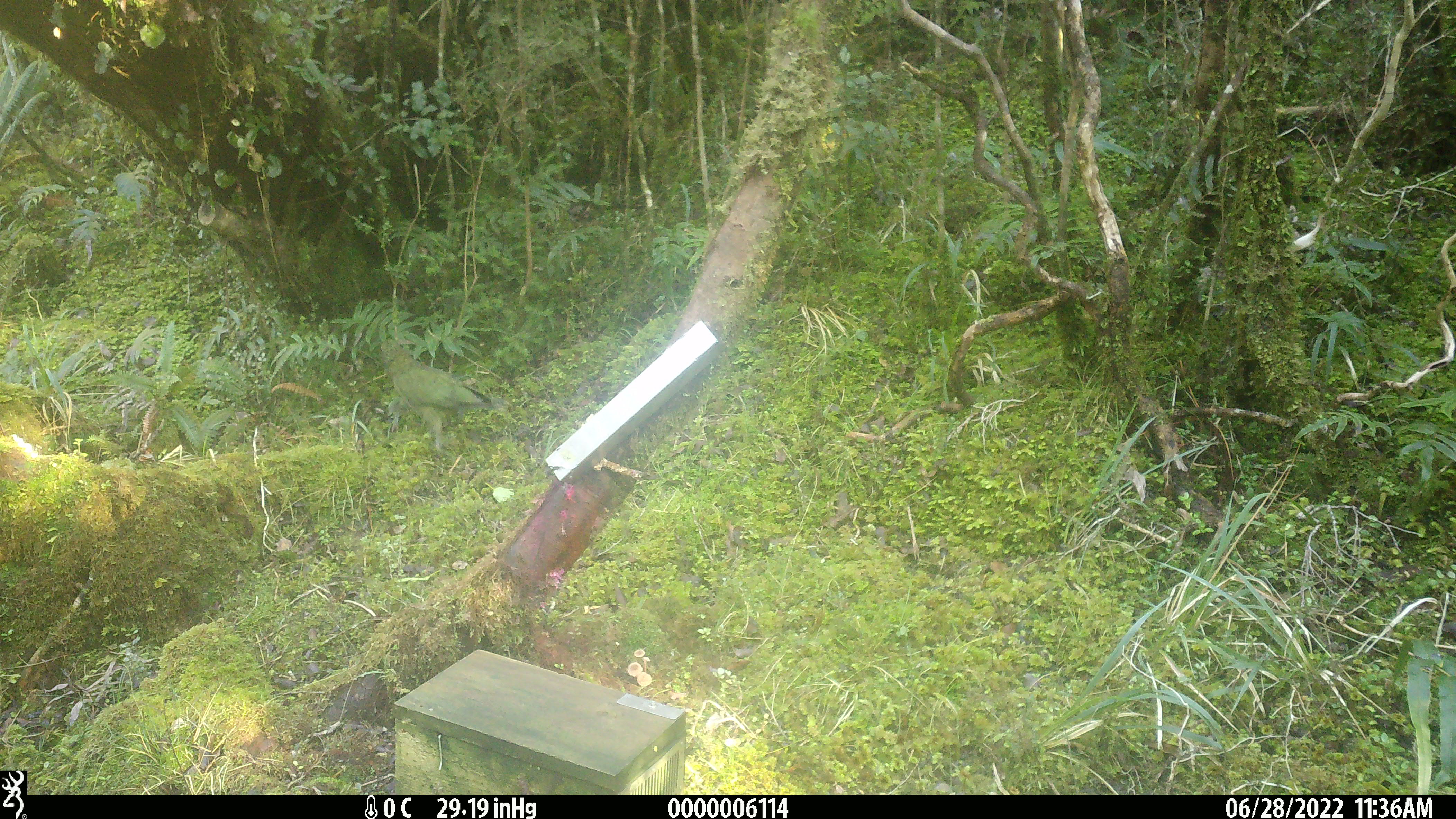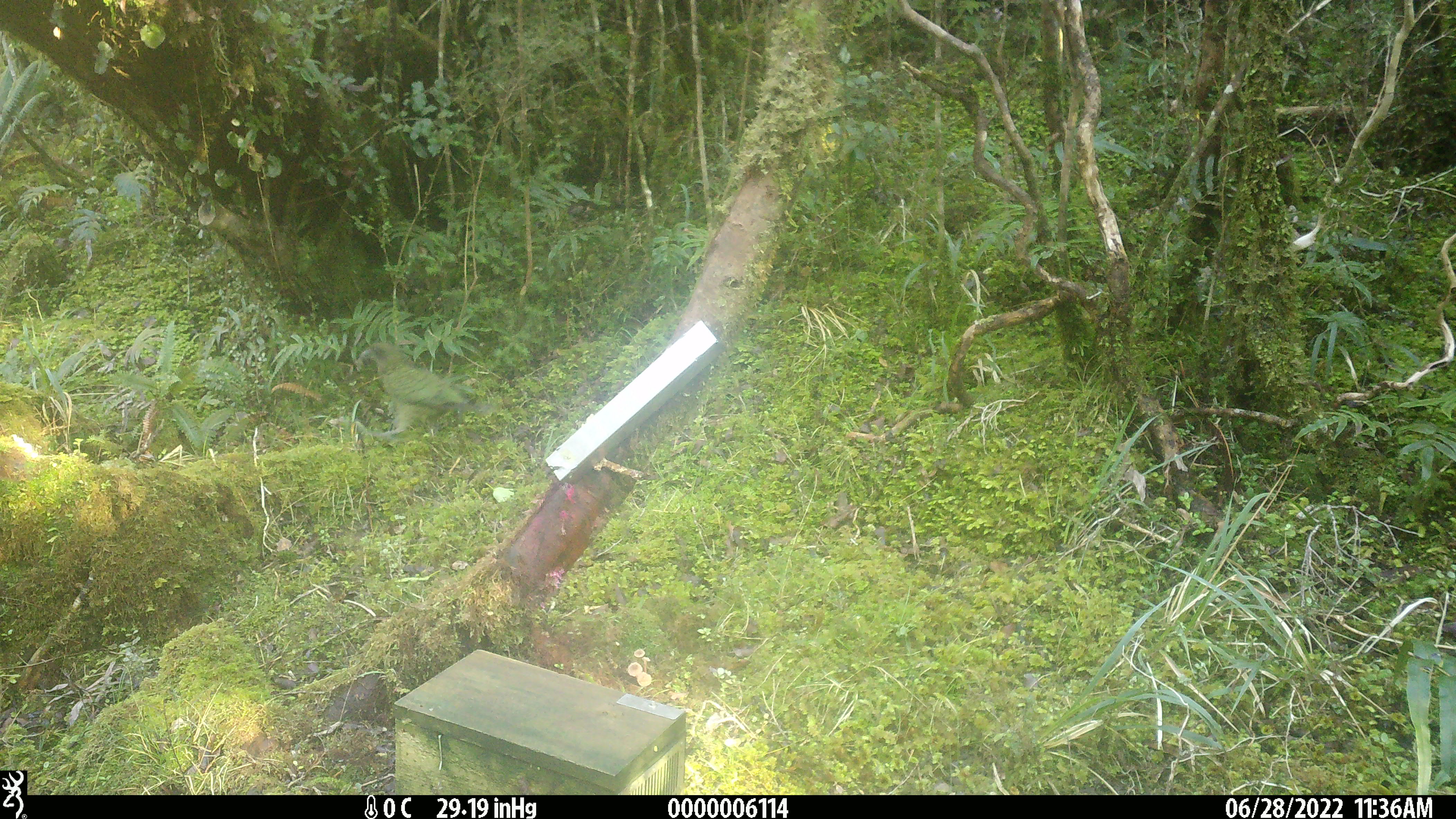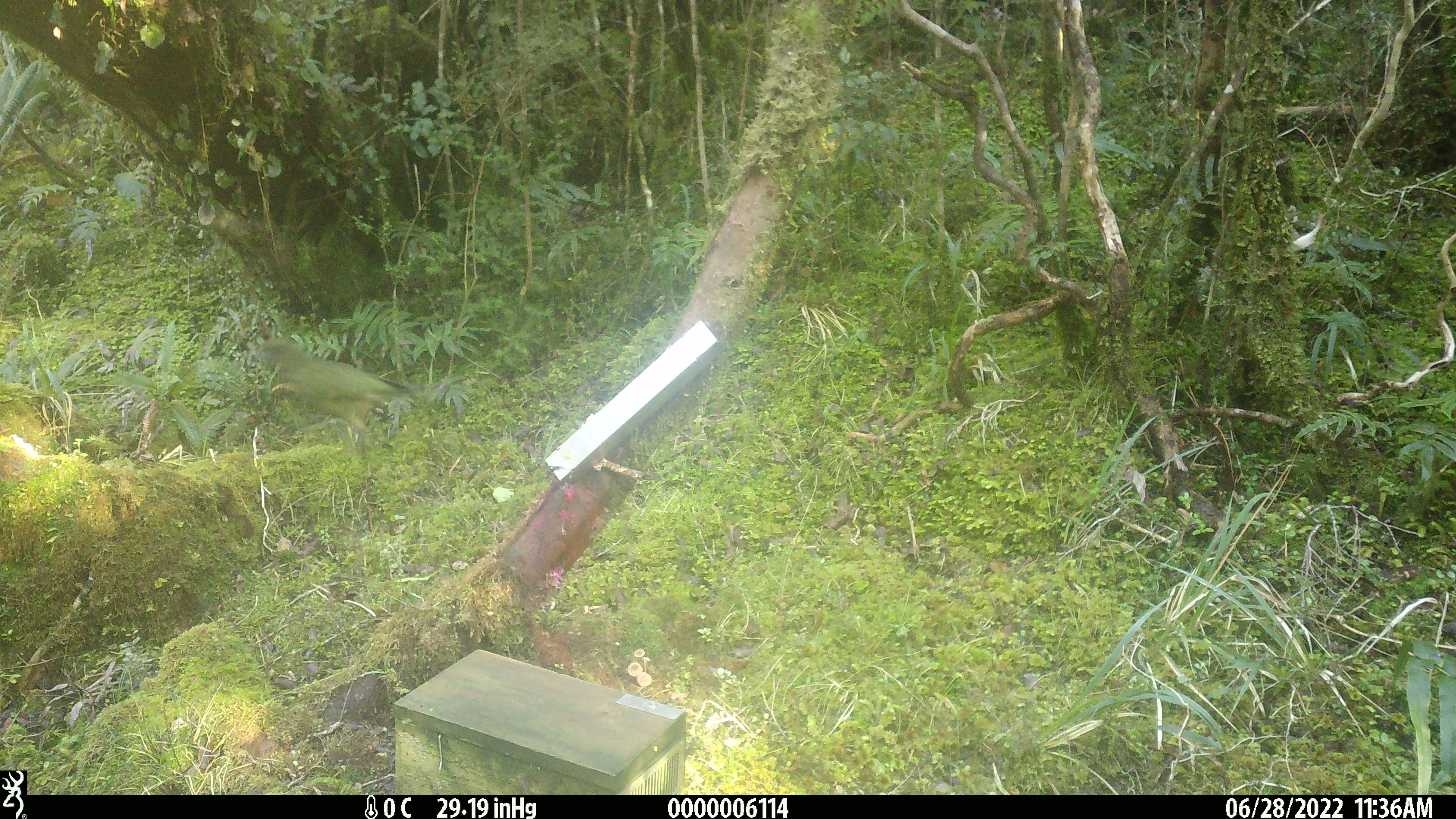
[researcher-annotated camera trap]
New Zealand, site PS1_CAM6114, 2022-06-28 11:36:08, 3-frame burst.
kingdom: Animalia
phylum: Chordata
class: Aves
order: Psittaciformes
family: Strigopidae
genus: Nestor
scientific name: Nestor notabilis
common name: kea